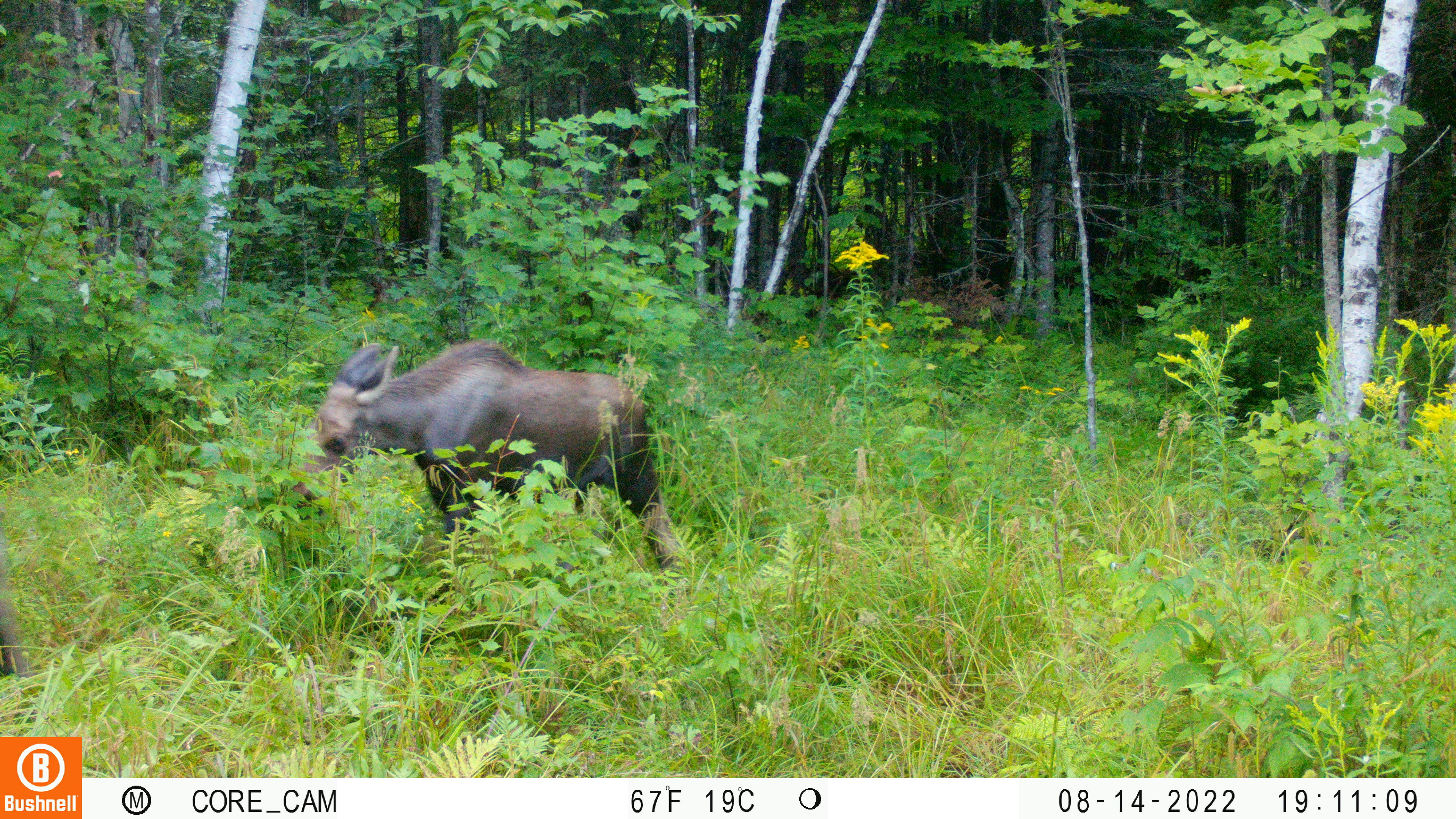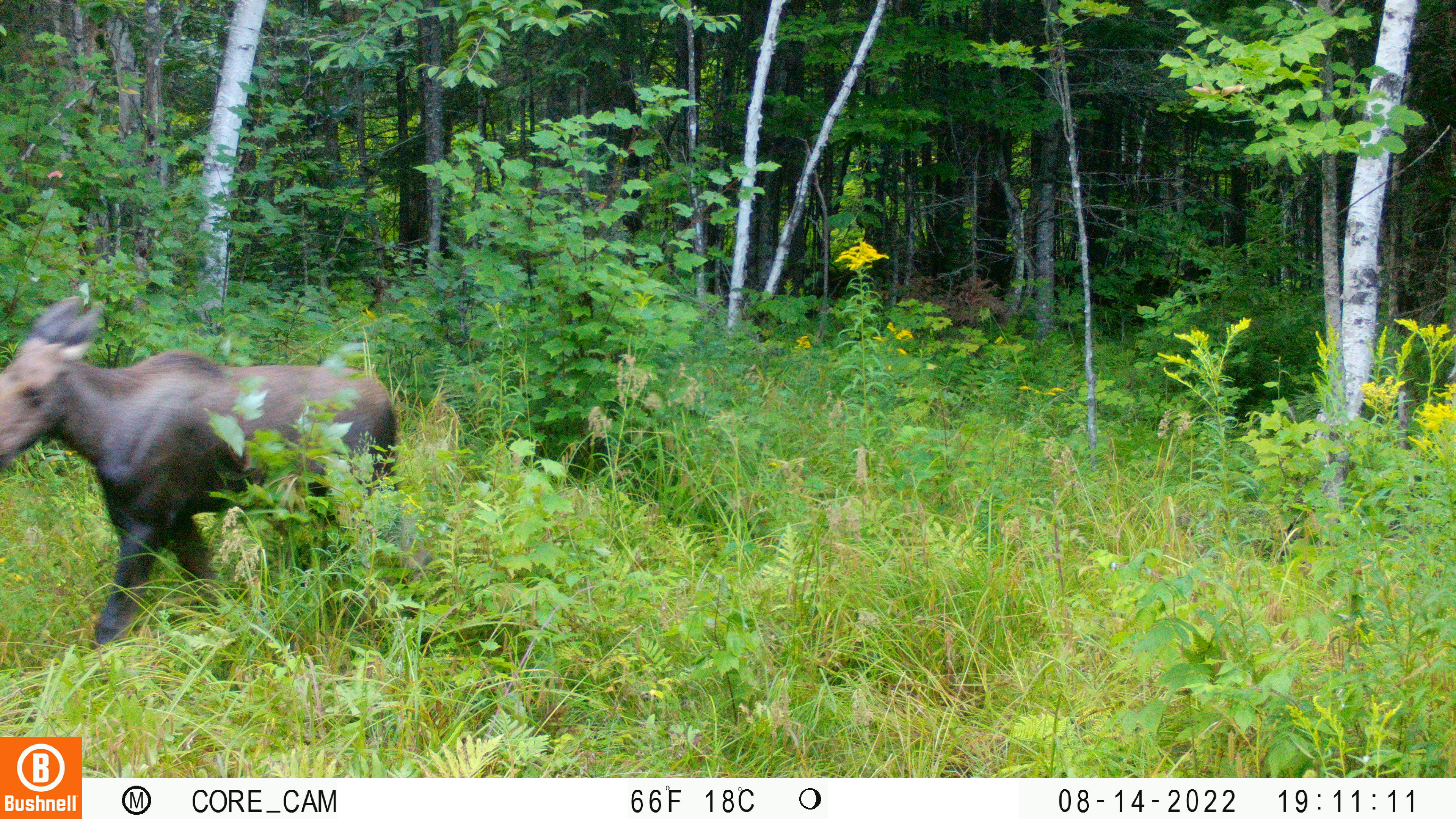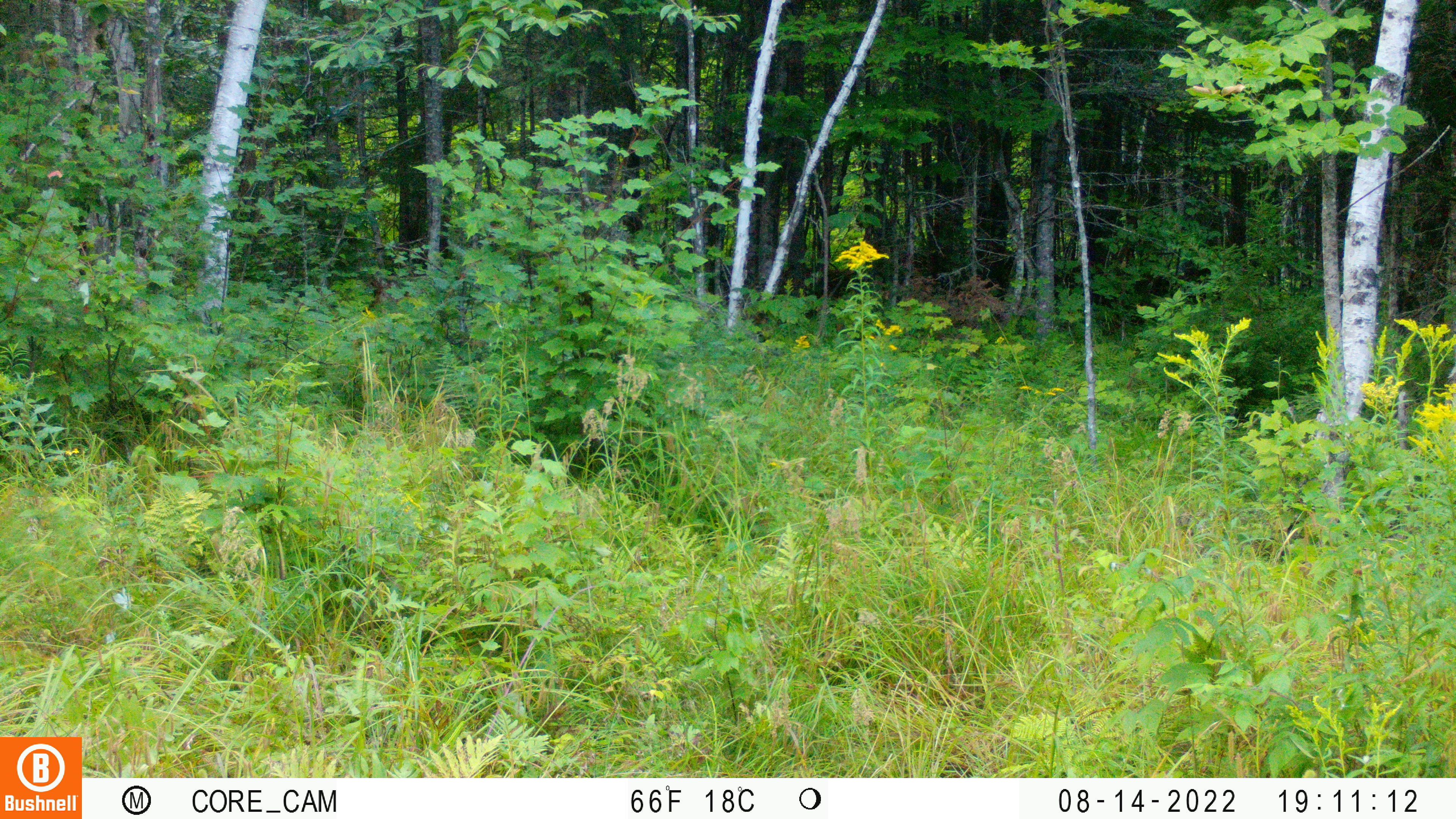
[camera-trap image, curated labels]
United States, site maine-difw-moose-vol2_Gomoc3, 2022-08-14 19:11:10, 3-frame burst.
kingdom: Animalia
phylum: Chordata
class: Mammalia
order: Artiodactyla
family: Cervidae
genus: Alces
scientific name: Alces alces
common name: moose